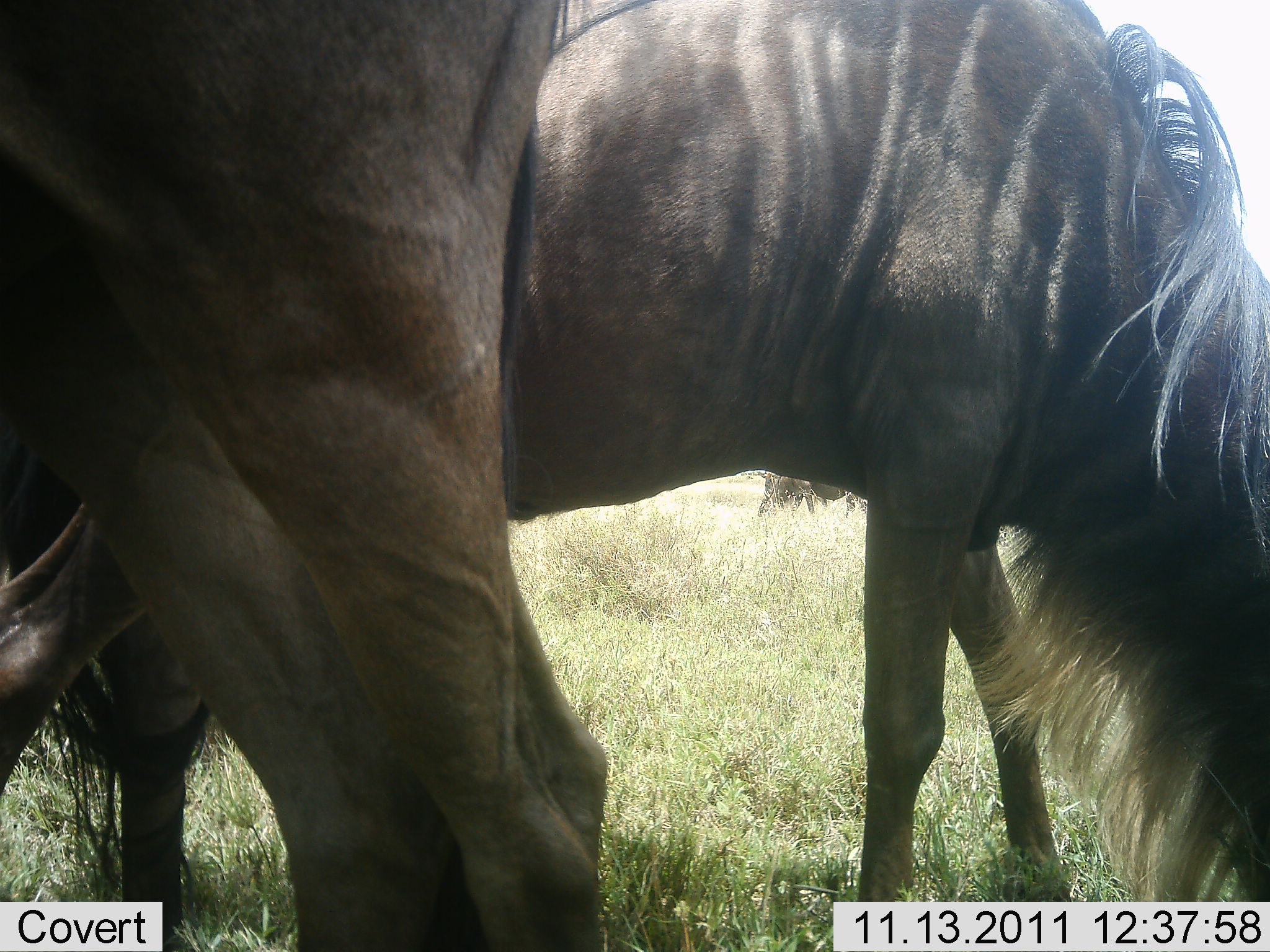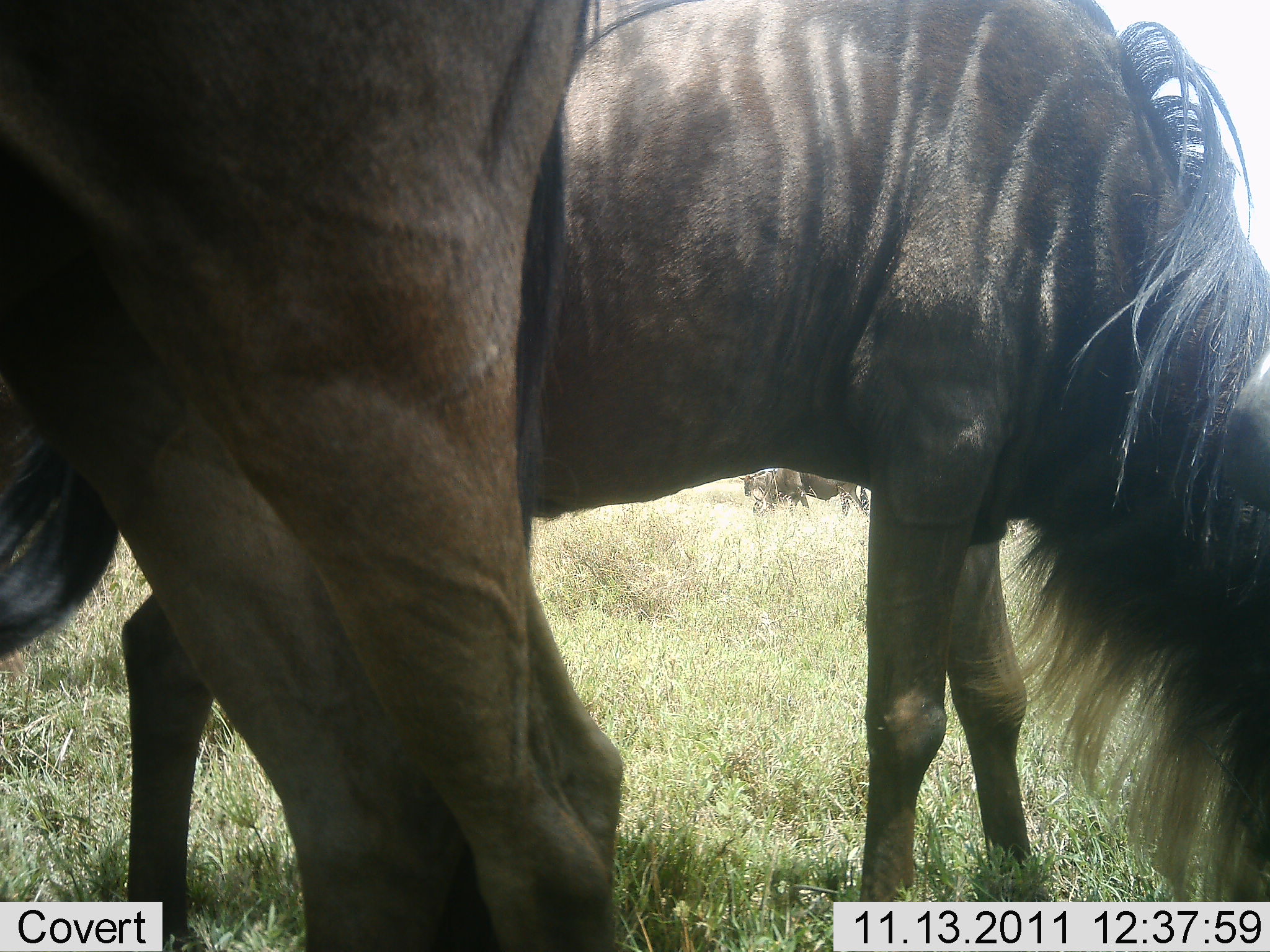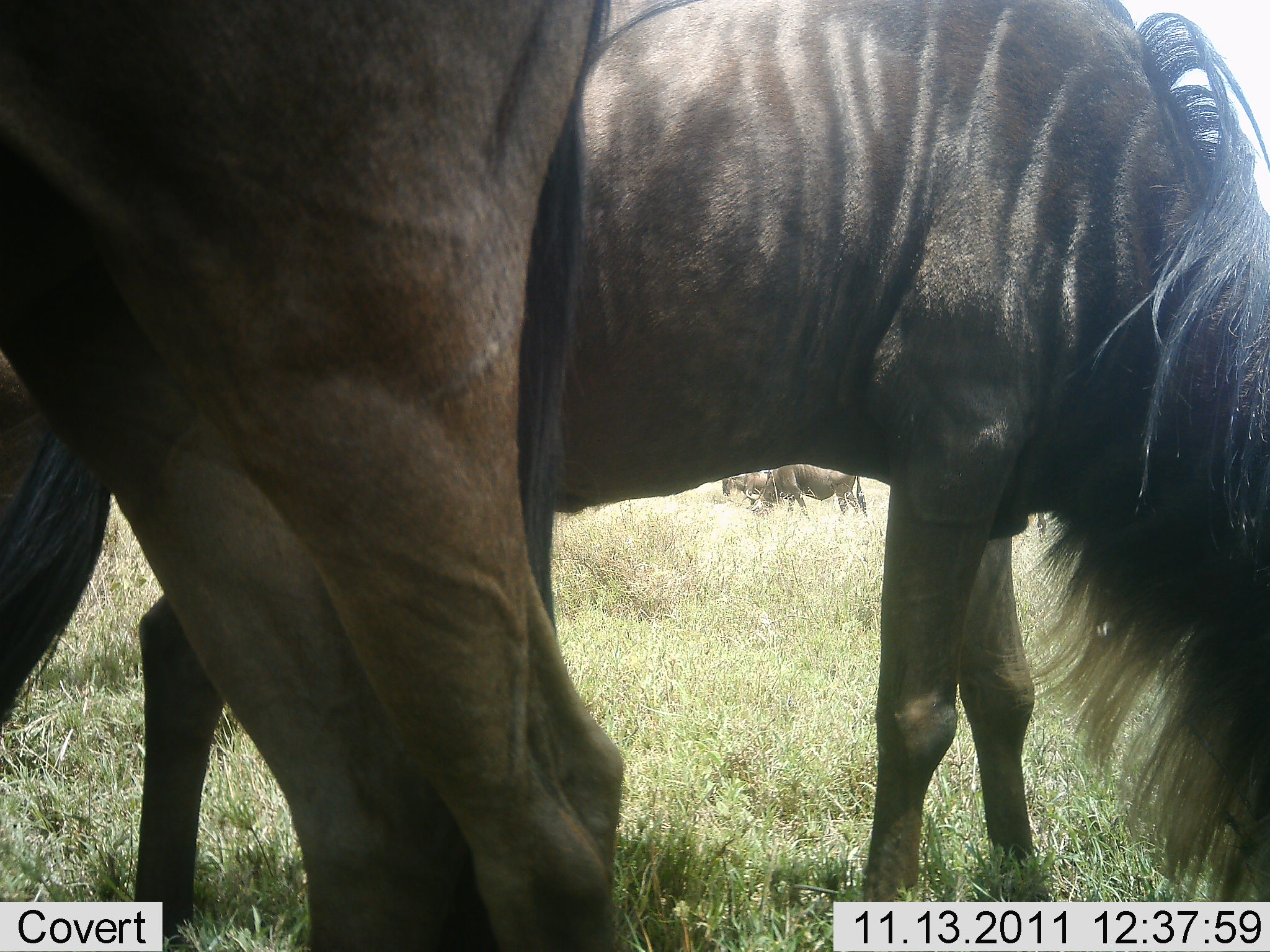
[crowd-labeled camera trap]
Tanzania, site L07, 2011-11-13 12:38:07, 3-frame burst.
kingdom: Animalia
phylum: Chordata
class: Mammalia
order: Artiodactyla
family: Bovidae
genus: Connochaetes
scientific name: Connochaetes taurinus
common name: blue wildebeest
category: wildebeest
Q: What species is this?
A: Wildebeest (blue wildebeest) (Connochaetes taurinus).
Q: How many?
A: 4.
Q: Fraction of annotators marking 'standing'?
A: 54%.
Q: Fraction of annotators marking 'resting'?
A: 0%.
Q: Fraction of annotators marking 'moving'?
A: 23%.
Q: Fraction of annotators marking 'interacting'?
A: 0%.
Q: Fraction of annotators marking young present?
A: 8%.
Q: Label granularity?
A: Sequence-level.